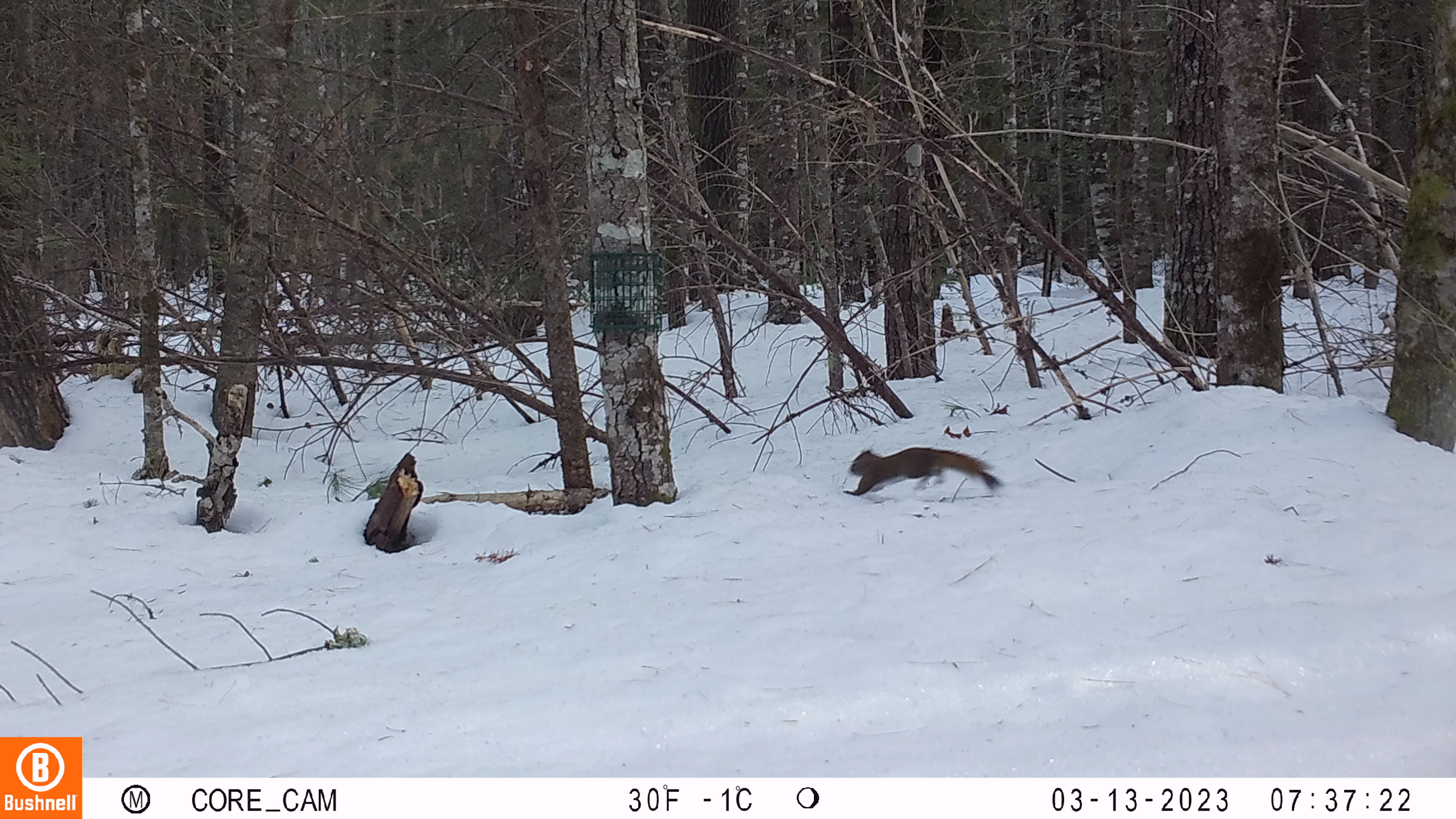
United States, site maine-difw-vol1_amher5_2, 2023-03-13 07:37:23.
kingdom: Animalia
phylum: Chordata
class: Mammalia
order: Rodentia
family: Sciuridae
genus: Tamiasciurus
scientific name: Tamiasciurus hudsonicus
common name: red squirrel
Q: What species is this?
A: Red squirrel (Tamiasciurus hudsonicus).